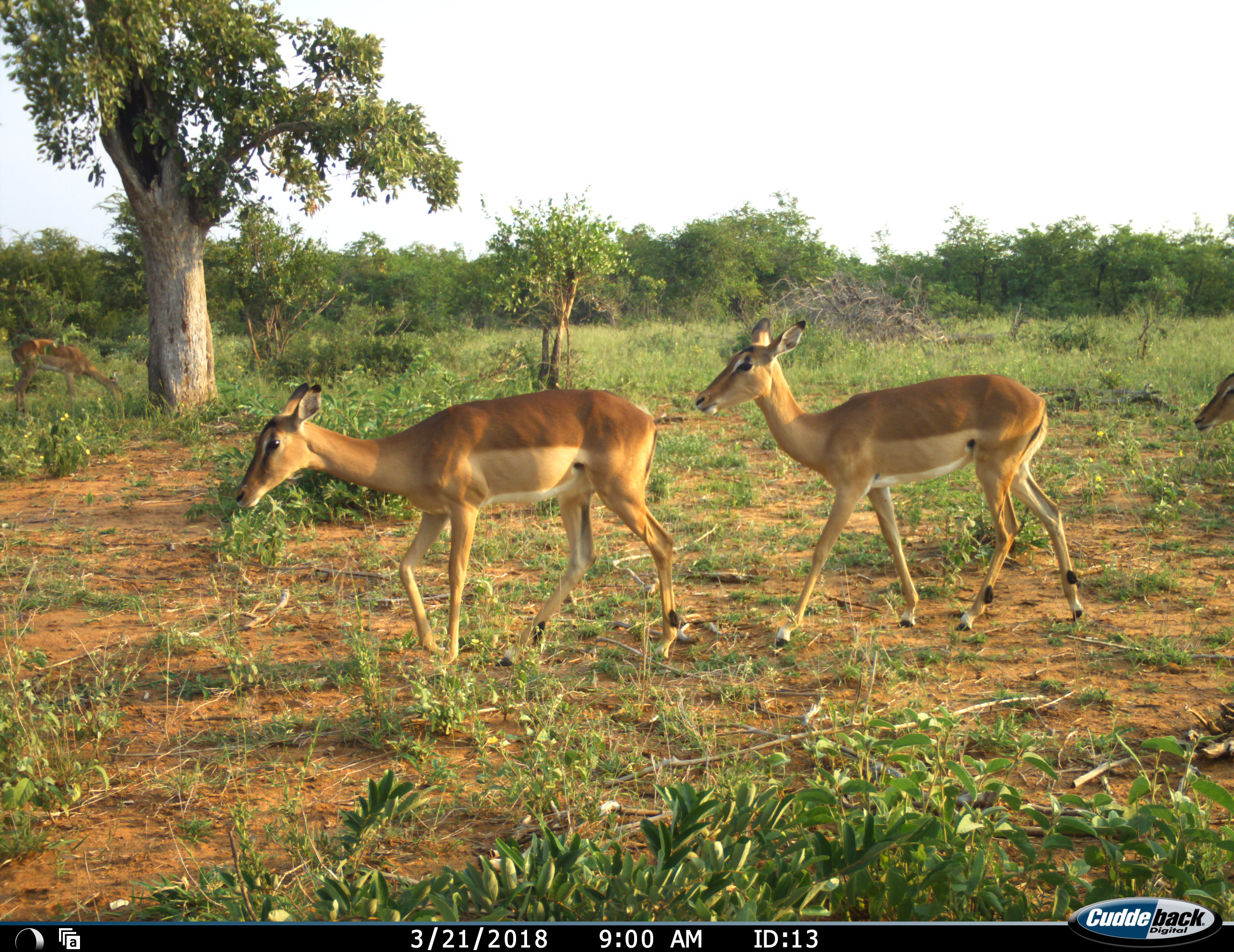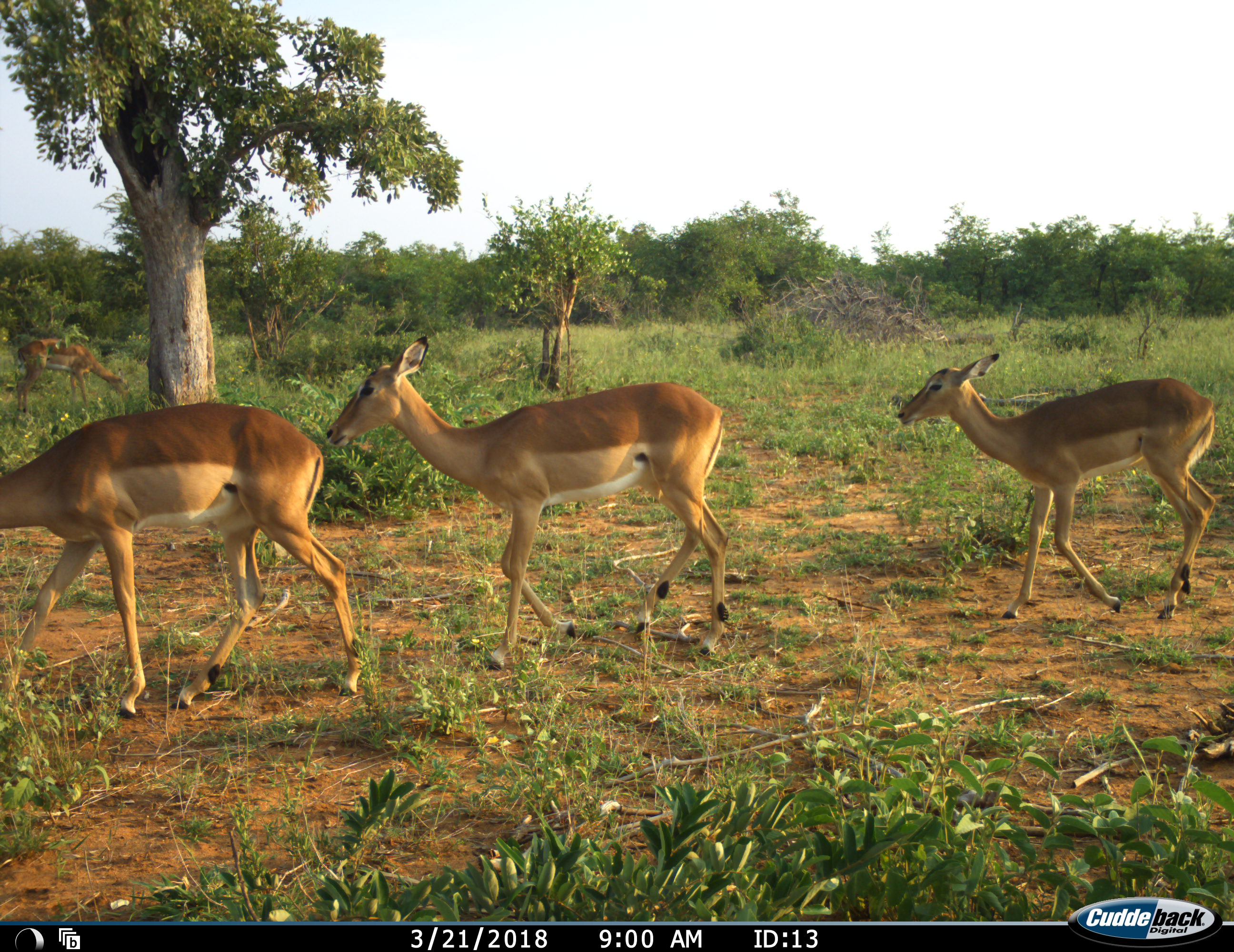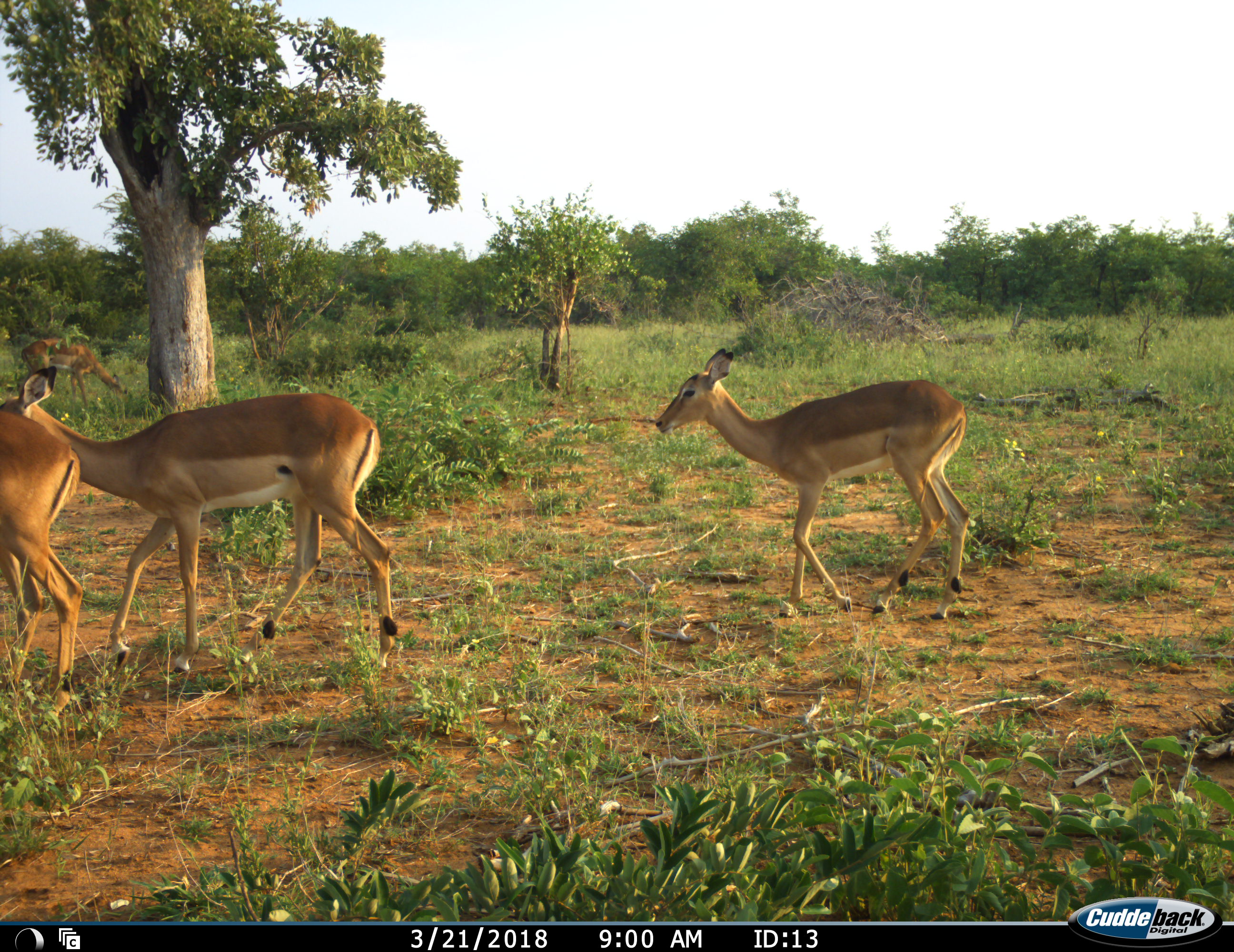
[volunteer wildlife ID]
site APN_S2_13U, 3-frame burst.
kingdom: Animalia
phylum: Chordata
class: Mammalia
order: Artiodactyla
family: Bovidae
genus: Aepyceros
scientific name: Aepyceros melampus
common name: impala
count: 4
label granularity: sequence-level